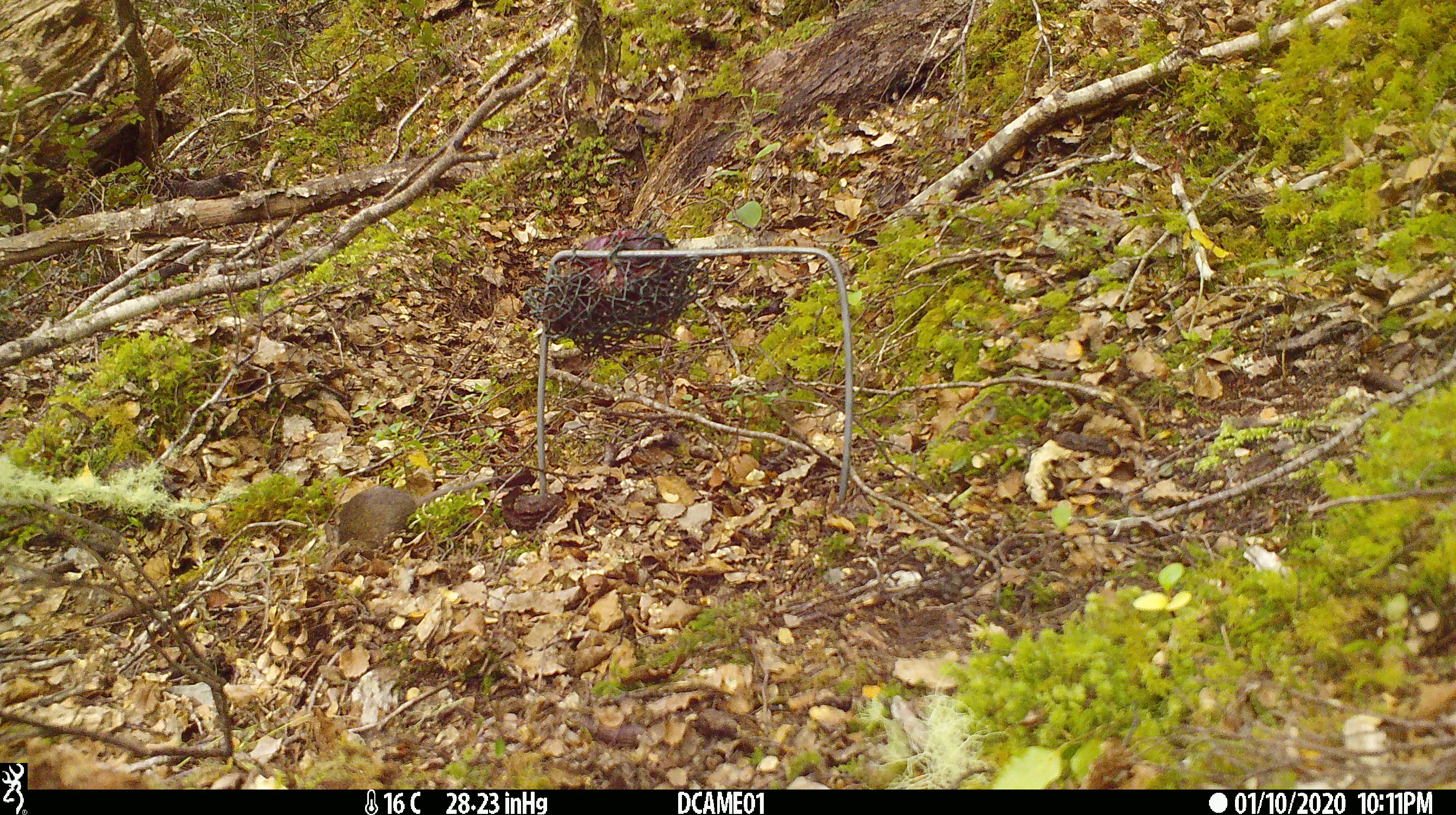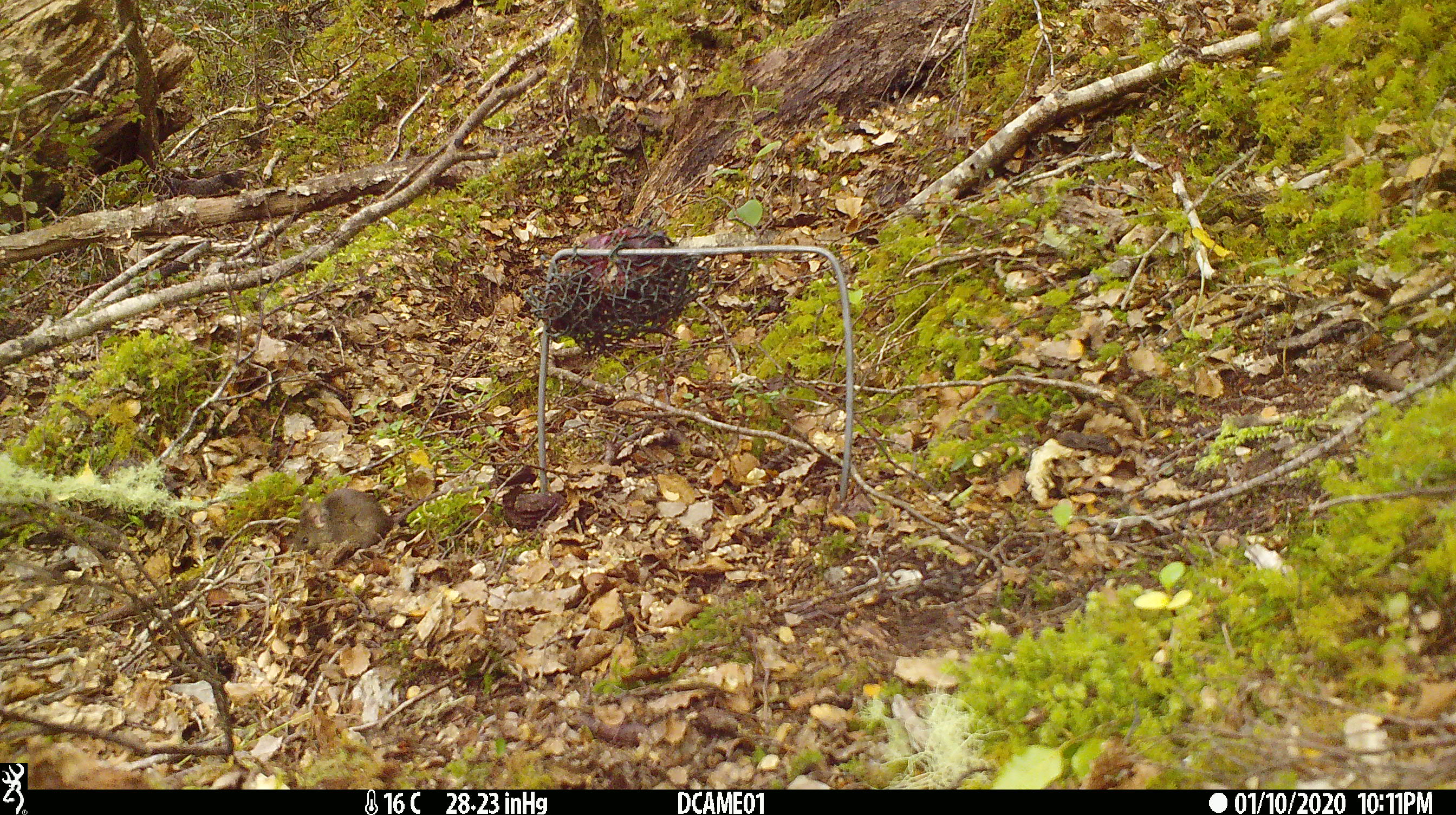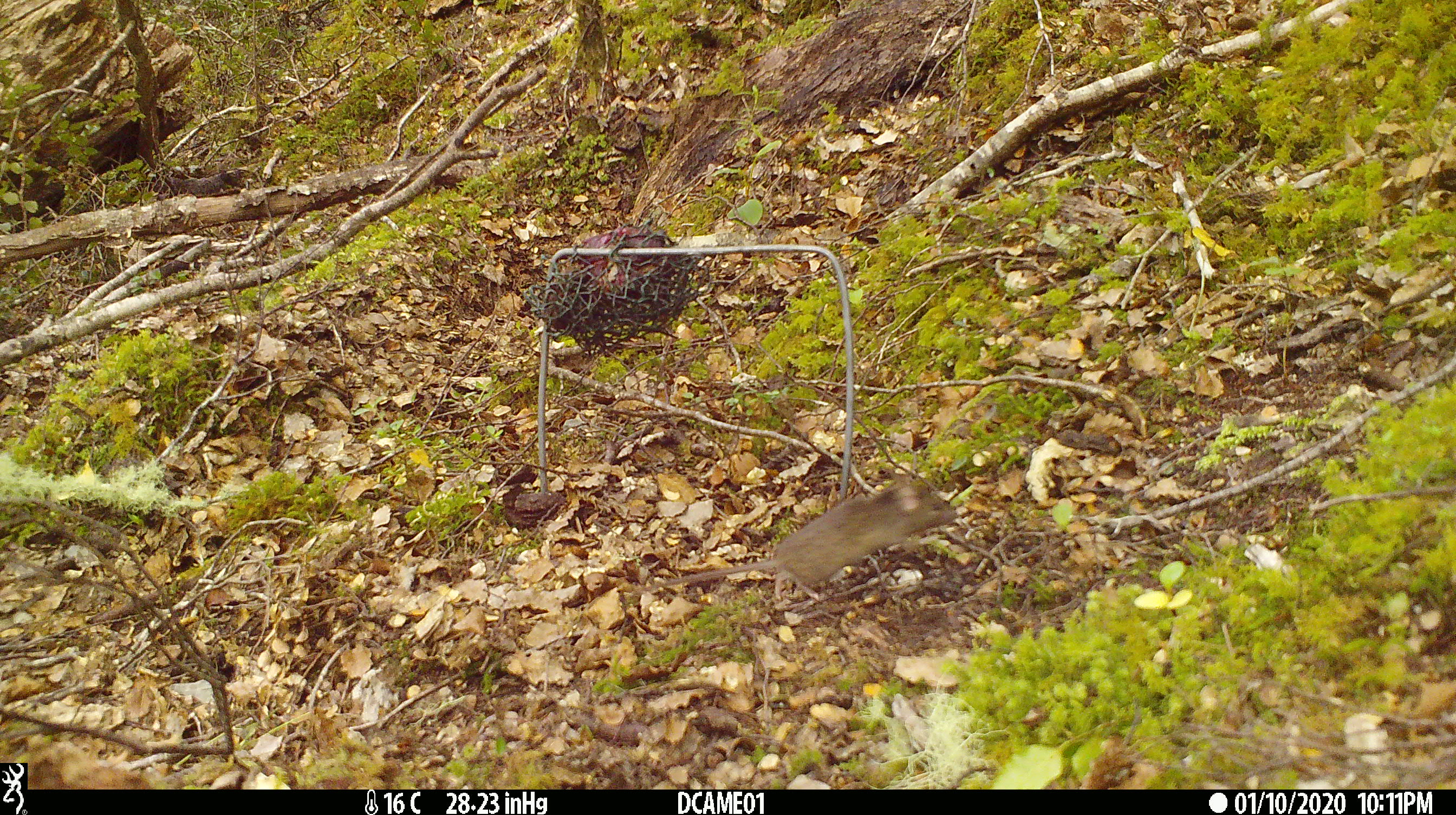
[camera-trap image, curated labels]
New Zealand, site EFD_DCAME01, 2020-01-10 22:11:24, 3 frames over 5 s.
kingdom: Animalia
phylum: Chordata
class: Mammalia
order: Rodentia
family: Muridae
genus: Mus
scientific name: Mus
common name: mouse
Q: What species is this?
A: Mouse (Mus).